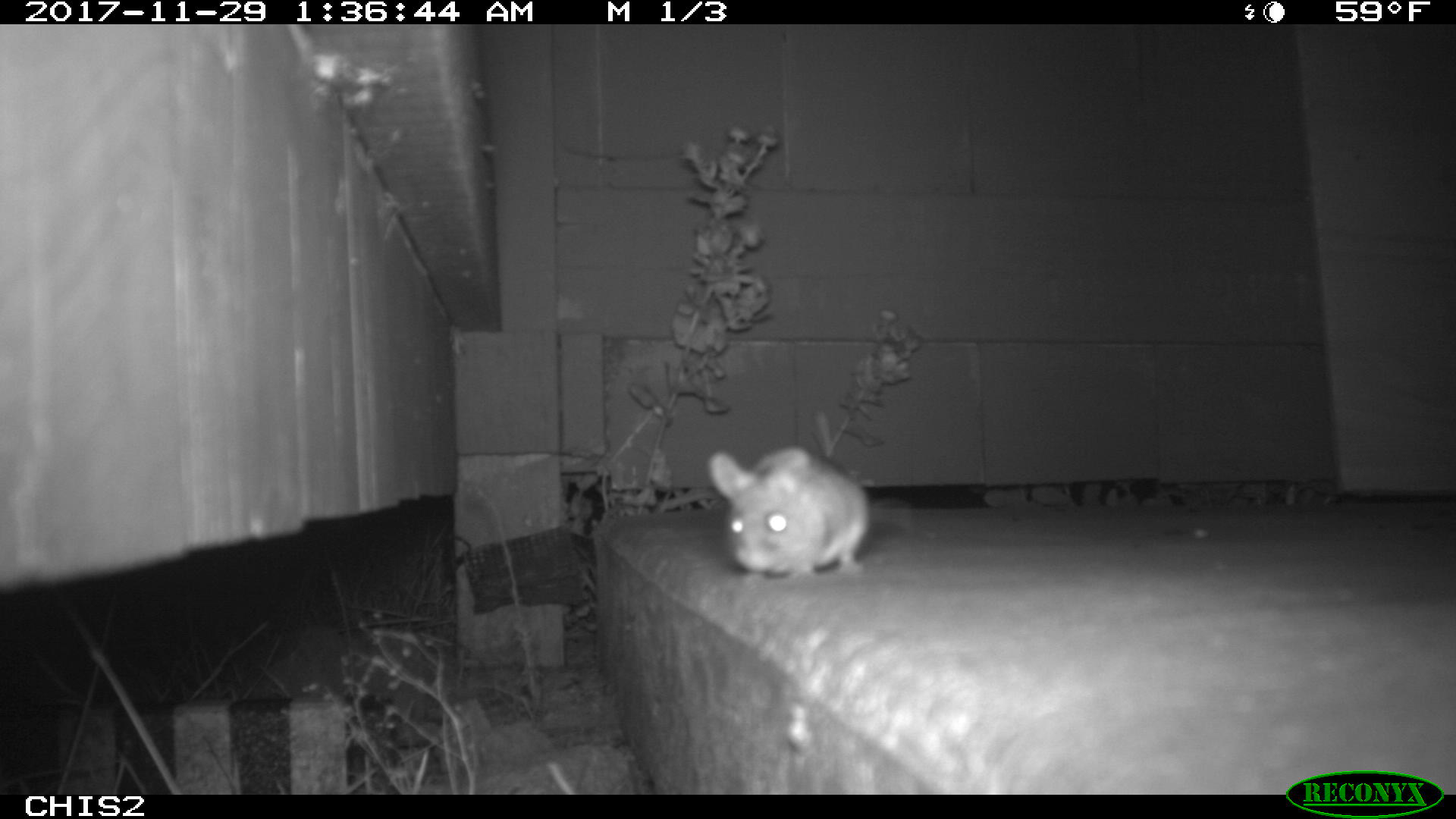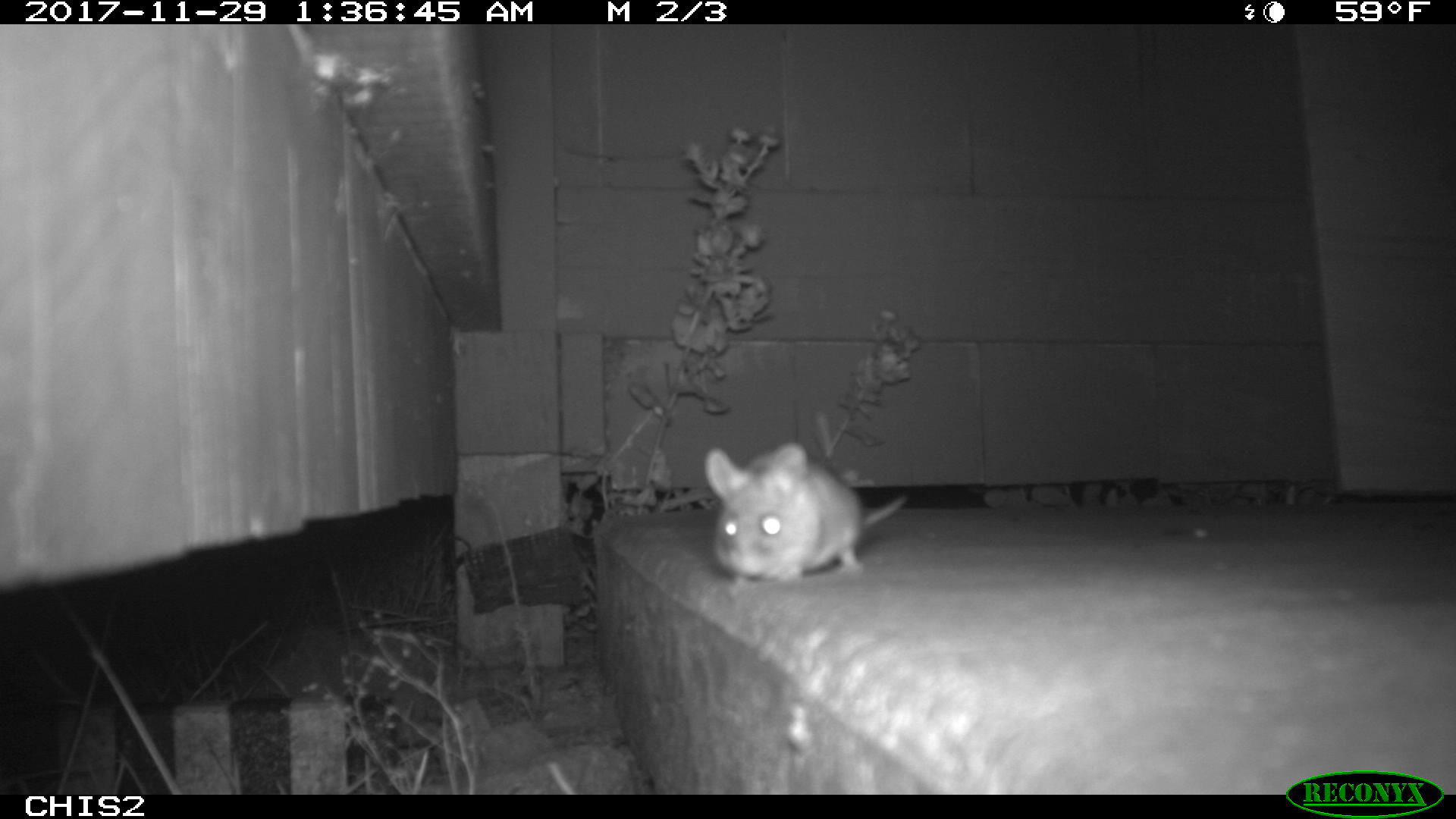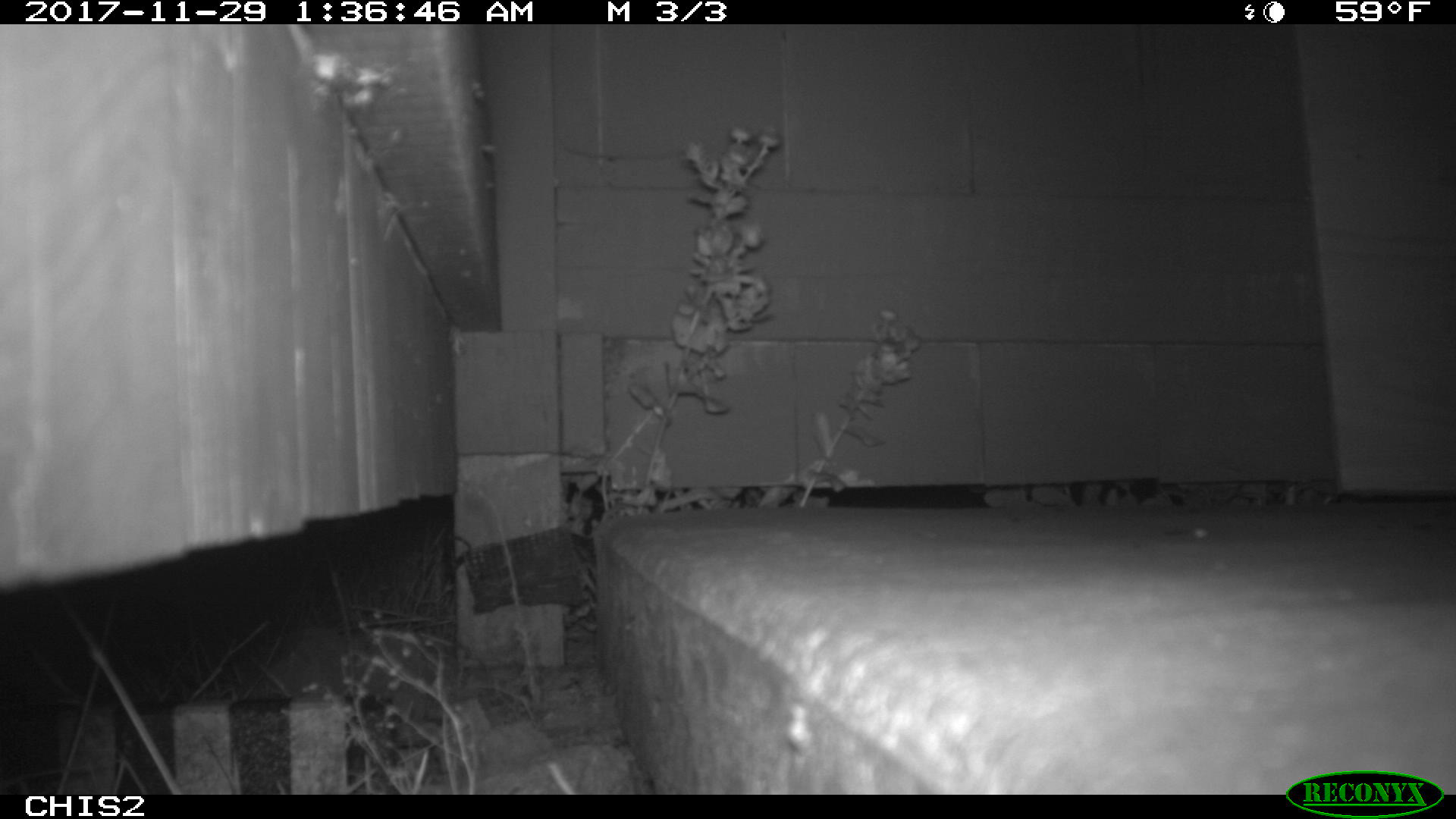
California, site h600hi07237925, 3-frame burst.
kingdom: Animalia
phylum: Chordata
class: Mammalia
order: Rodentia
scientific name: Rodentia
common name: rodent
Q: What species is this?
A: Rodent (Rodentia).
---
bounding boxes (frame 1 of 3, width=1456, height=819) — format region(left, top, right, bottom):
rodent: region(706, 447, 912, 580)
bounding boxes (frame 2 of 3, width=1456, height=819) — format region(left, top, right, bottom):
rodent: region(704, 441, 908, 598)